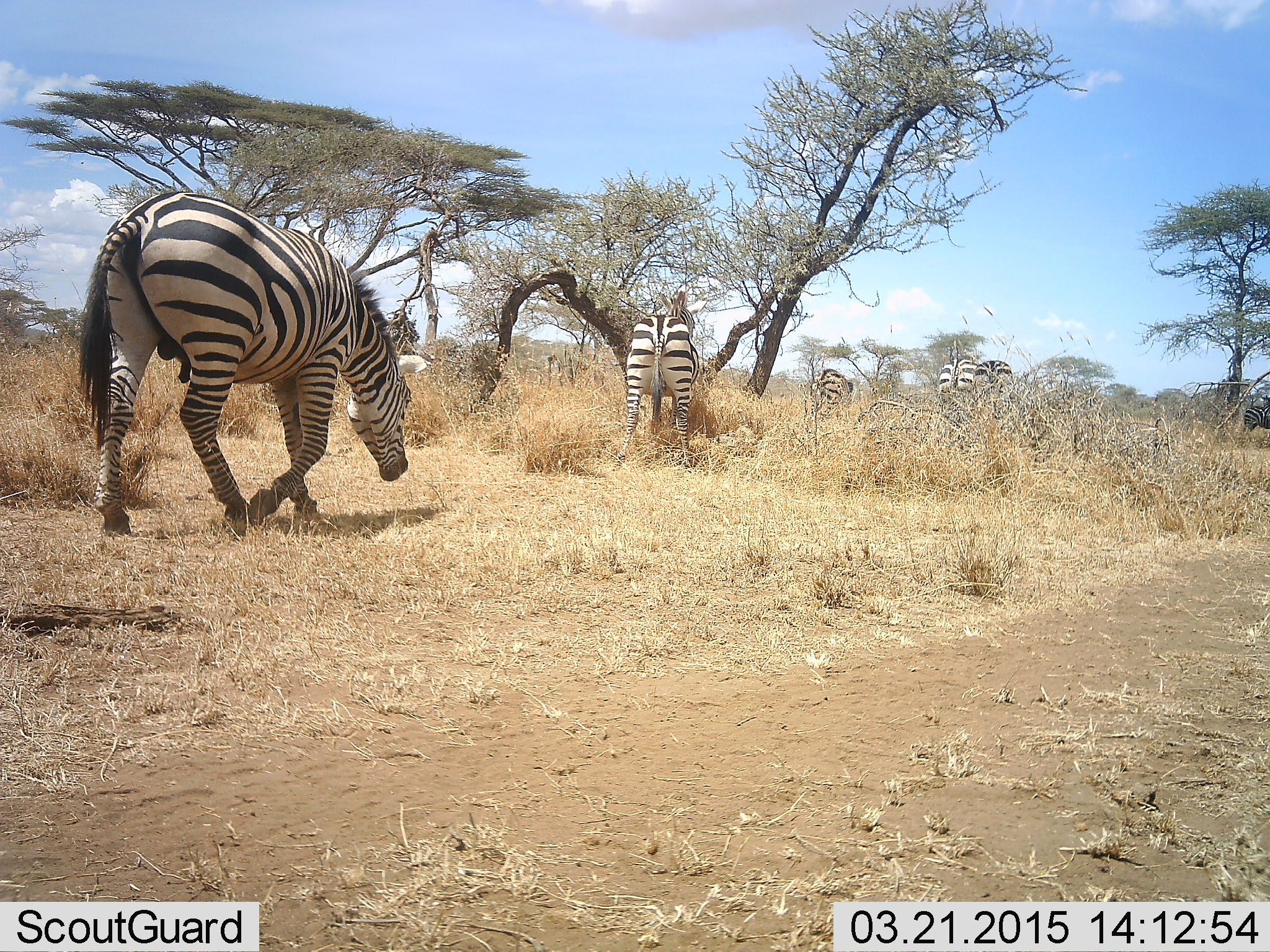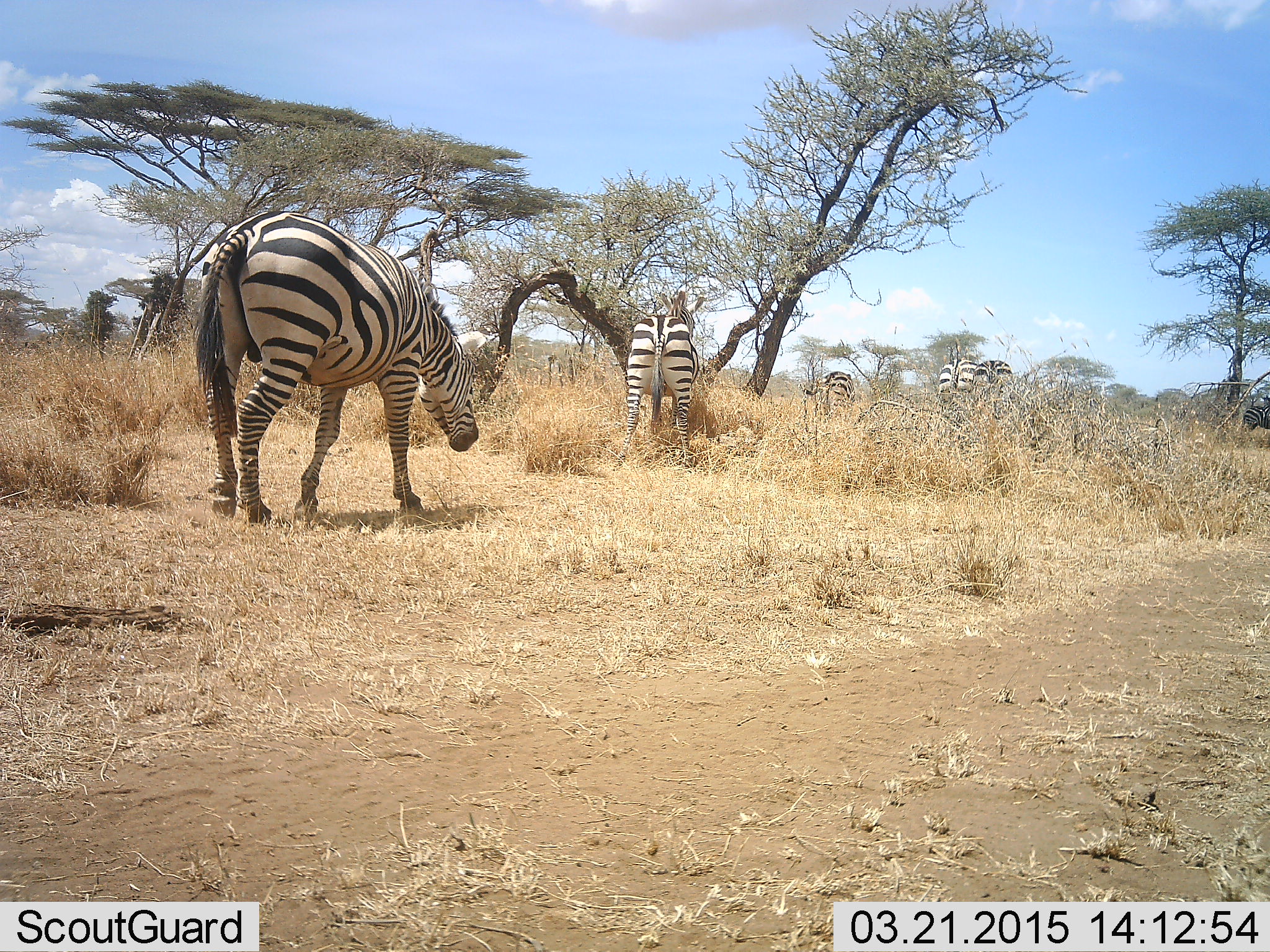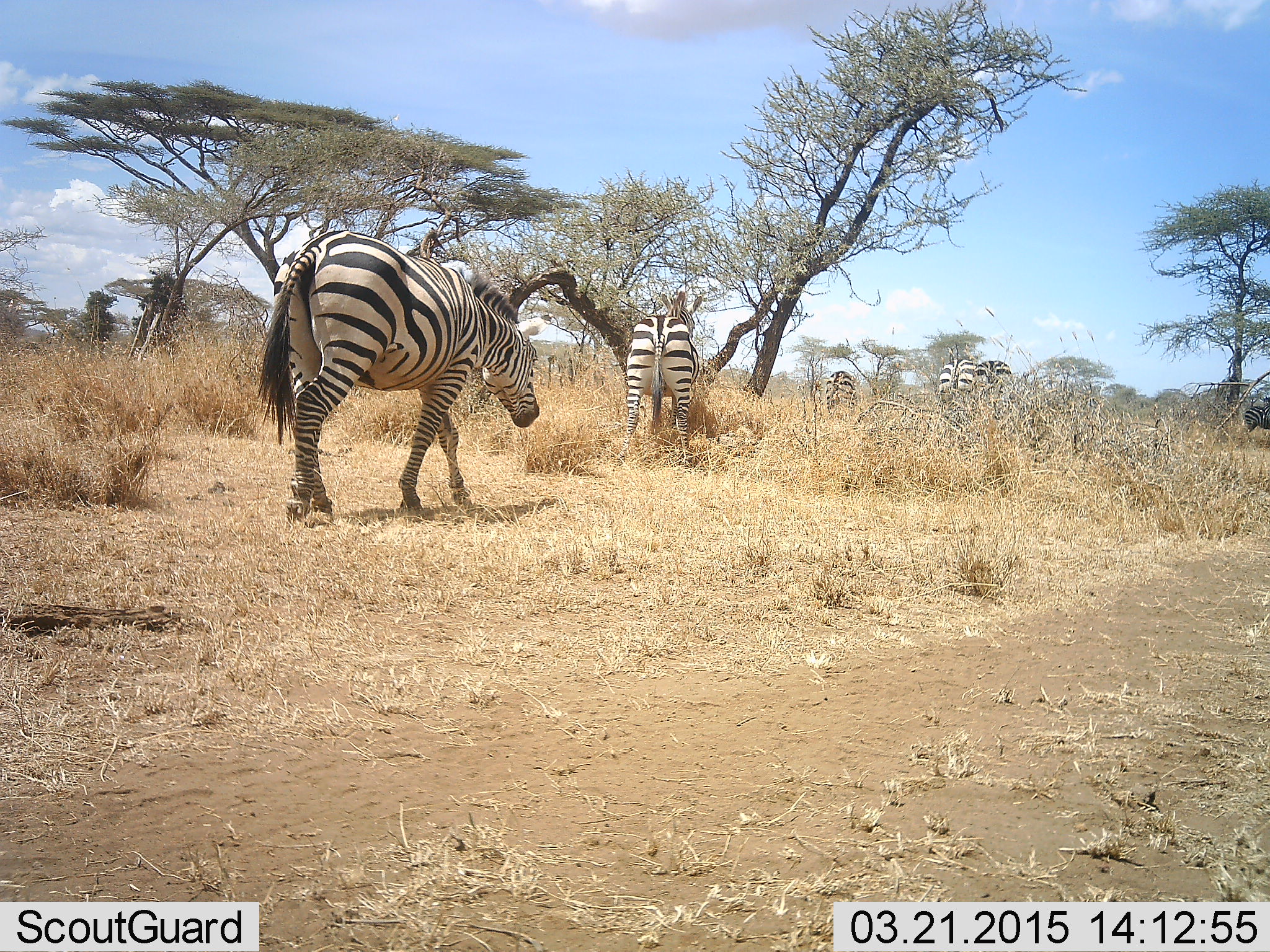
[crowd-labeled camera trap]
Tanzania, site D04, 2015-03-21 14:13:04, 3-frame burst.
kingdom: Animalia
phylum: Chordata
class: Mammalia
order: Perissodactyla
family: Equidae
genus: Equus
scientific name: Equus quagga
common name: plains zebra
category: zebra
Zebra (plains zebra) (Equus quagga), count 5. Behavior (volunteer vote fractions): standing 40%, resting 0%, moving 50%, interacting 0%. Young present (vote fraction): 0%. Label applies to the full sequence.